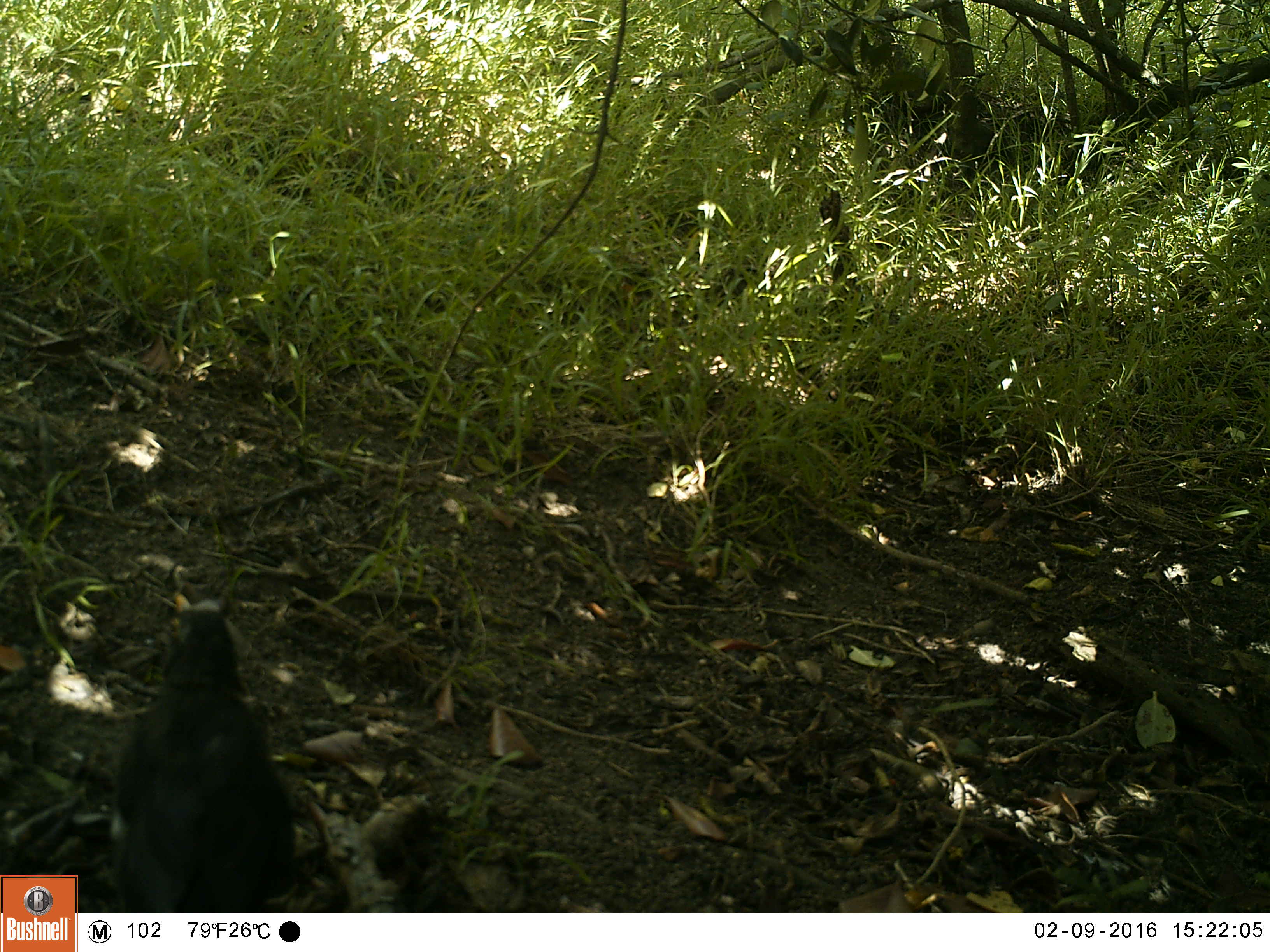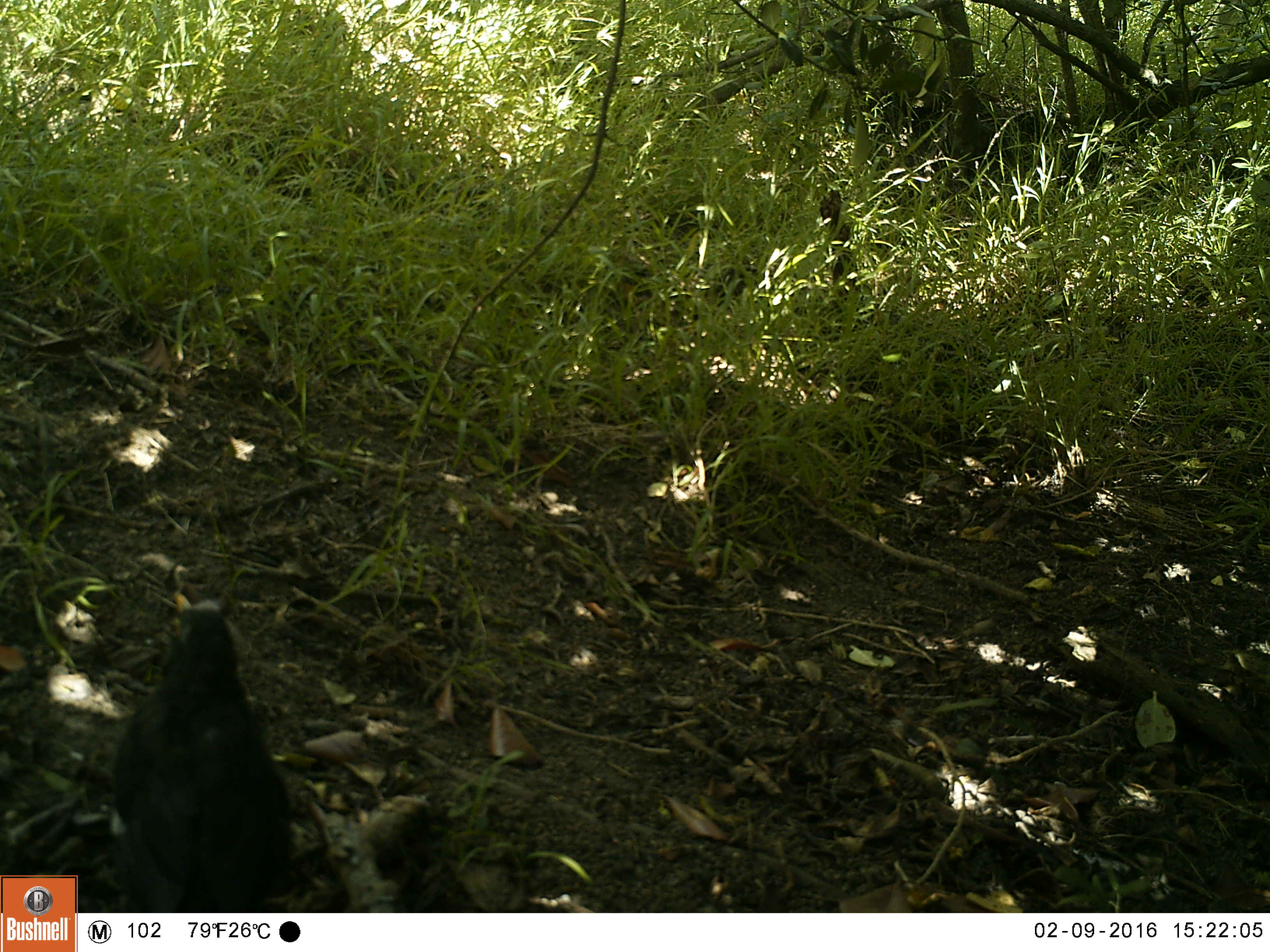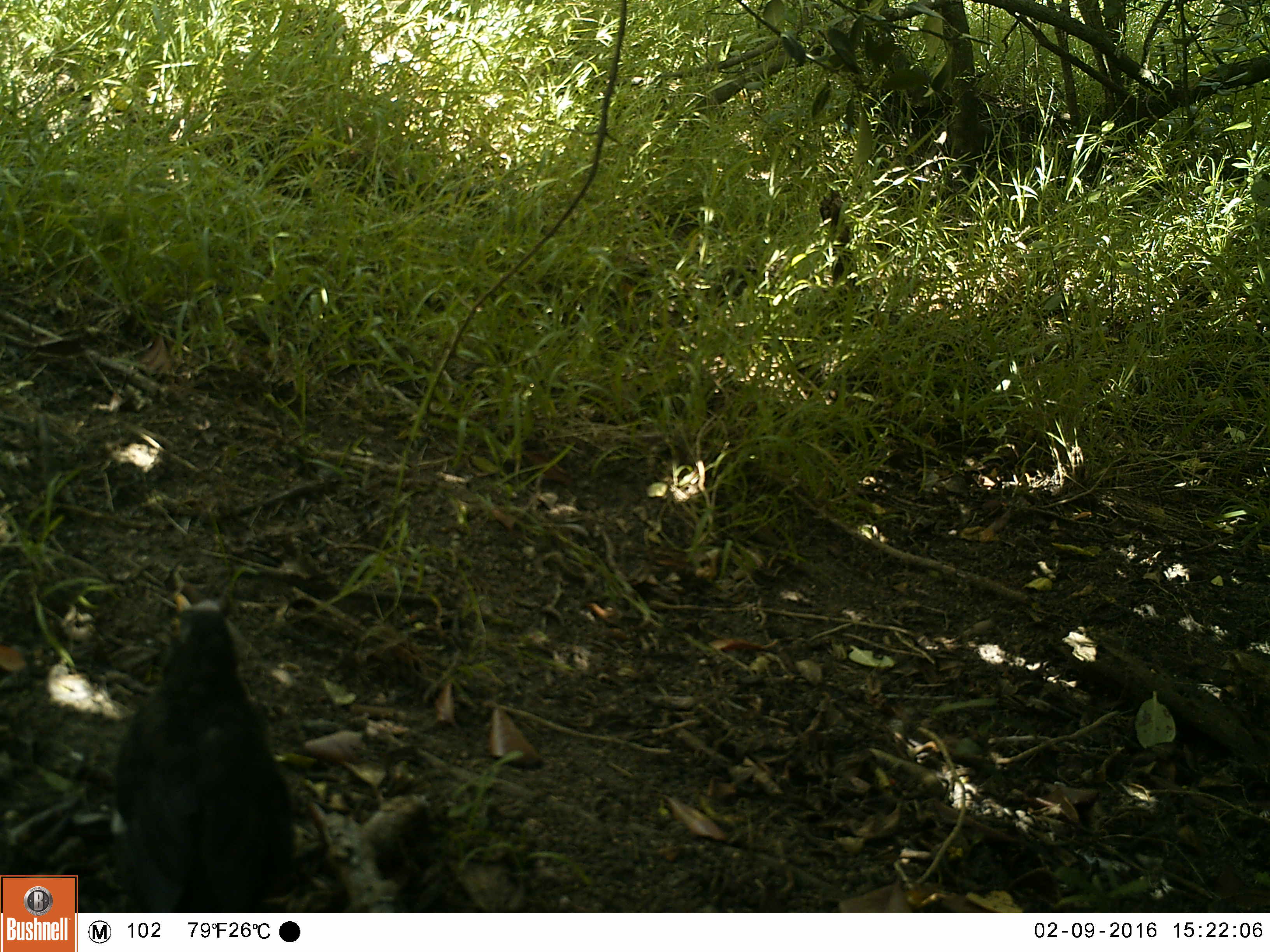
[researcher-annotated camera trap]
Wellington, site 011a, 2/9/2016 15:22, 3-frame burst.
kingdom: Animalia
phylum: Chordata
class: Aves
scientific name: Aves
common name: bird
Bird (Aves).